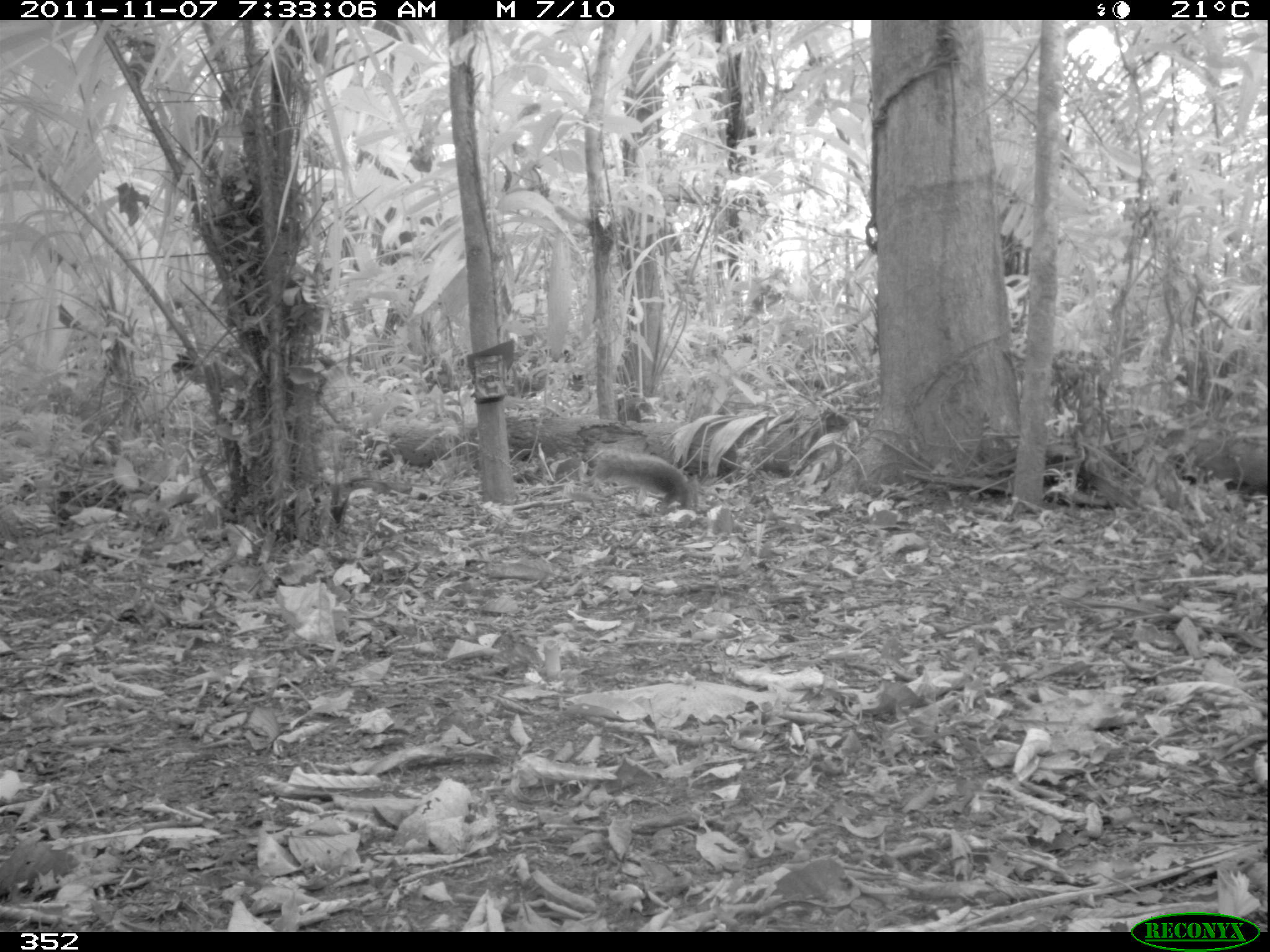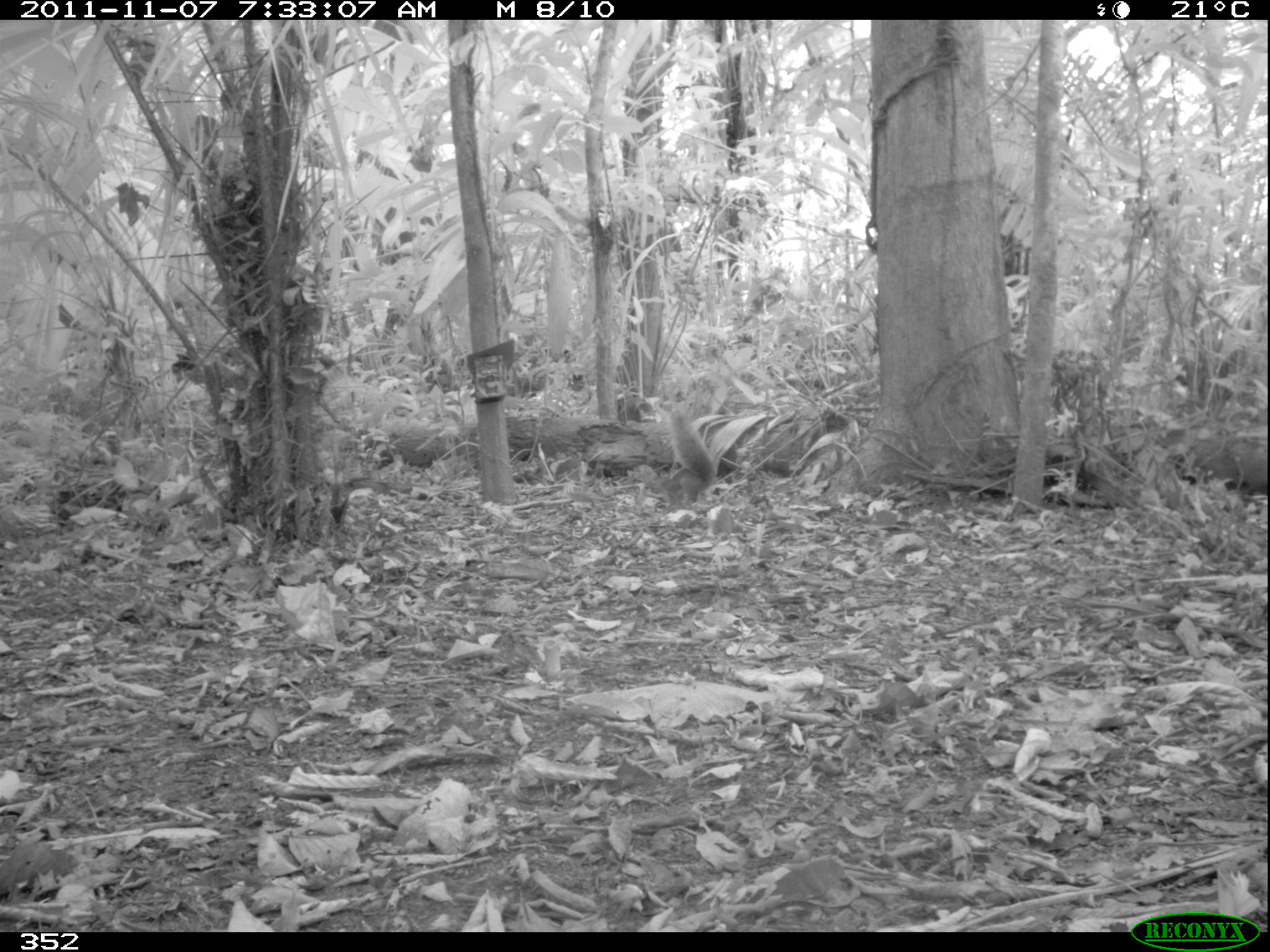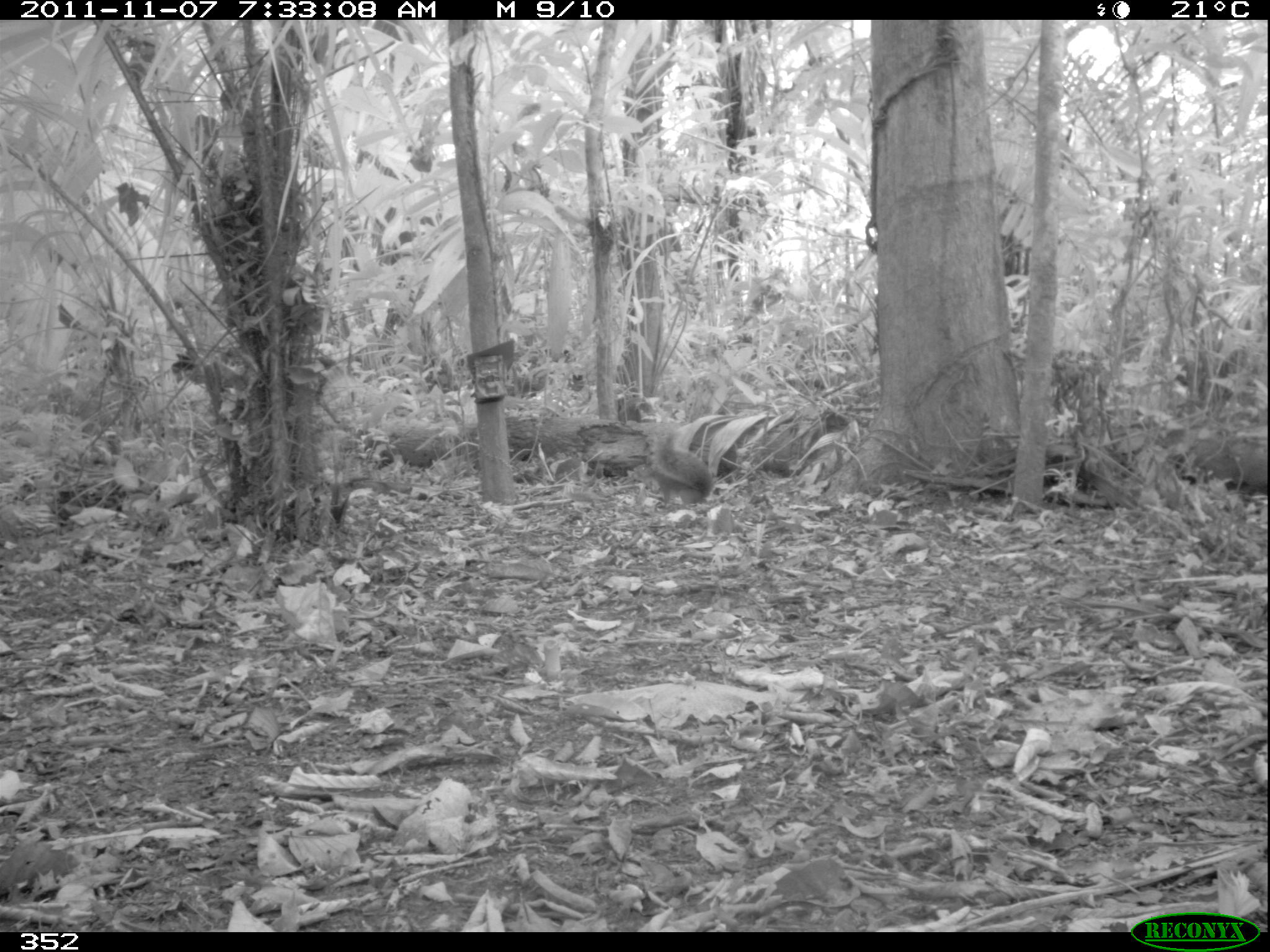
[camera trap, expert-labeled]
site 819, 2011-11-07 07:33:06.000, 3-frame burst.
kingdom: Animalia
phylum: Chordata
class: Mammalia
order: Rodentia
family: Sciuridae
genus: Sciurus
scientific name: Sciurus spadiceus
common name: southern amazon red squirrel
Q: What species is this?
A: Sciurus spadiceus (southern amazon red squirrel).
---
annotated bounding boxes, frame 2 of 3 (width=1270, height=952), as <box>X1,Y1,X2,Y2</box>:
sciurus spadiceus: <box>650,405,716,507</box>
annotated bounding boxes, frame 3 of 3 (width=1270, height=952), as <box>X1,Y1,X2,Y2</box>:
sciurus spadiceus: <box>632,424,717,509</box>